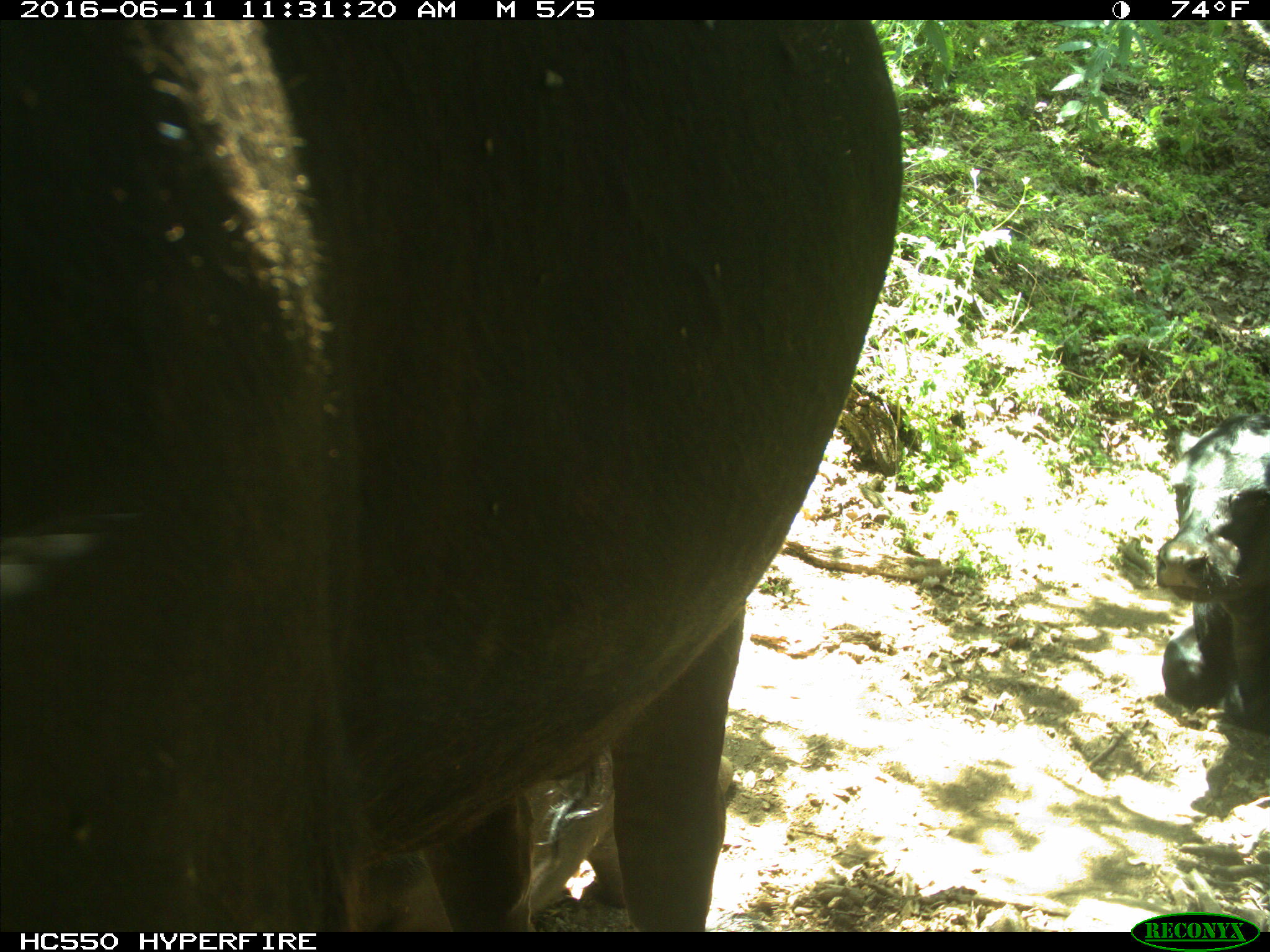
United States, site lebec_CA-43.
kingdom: Animalia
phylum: Chordata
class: Mammalia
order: Artiodactyla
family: Bovidae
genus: Bos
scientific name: Bos taurus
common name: domestic cow